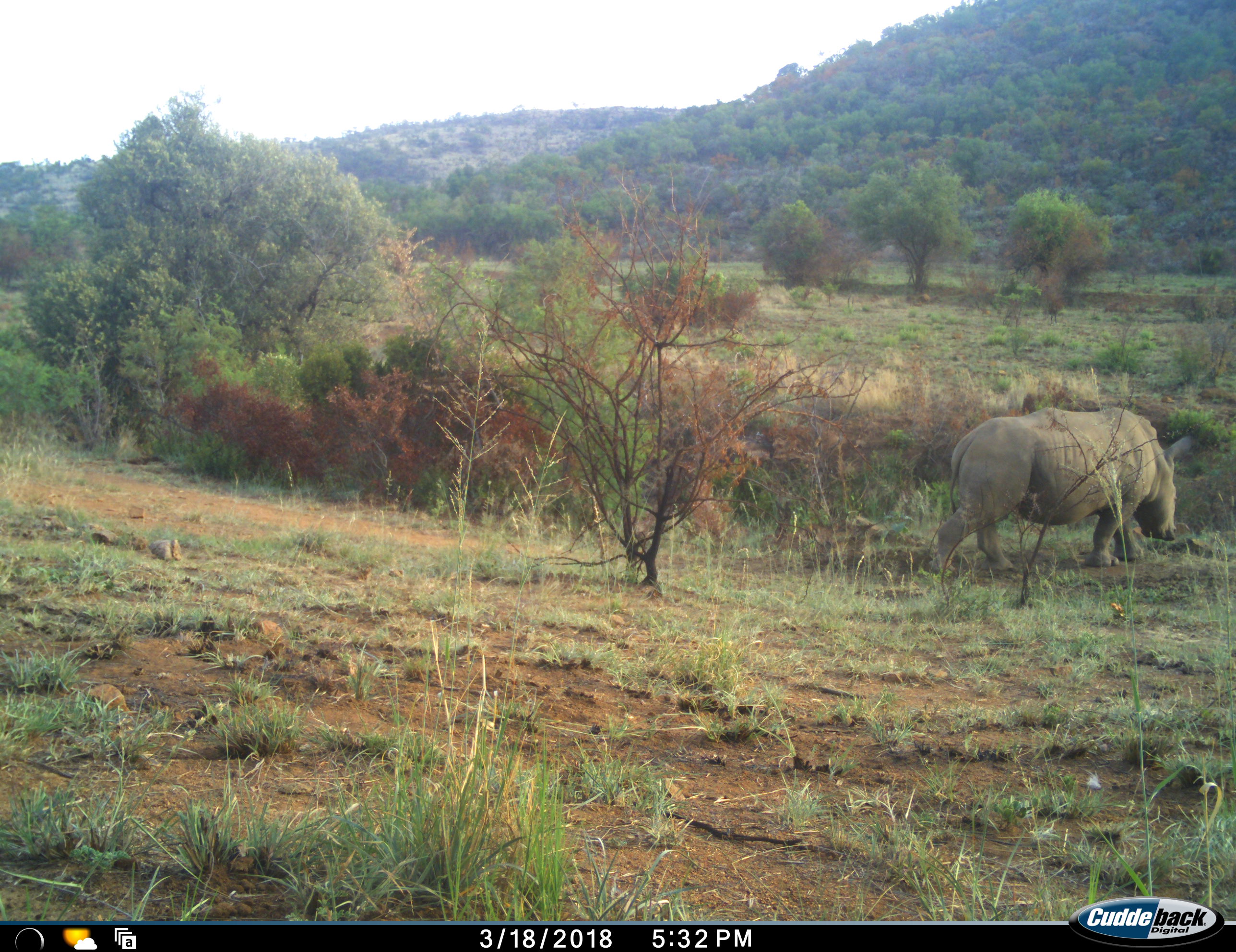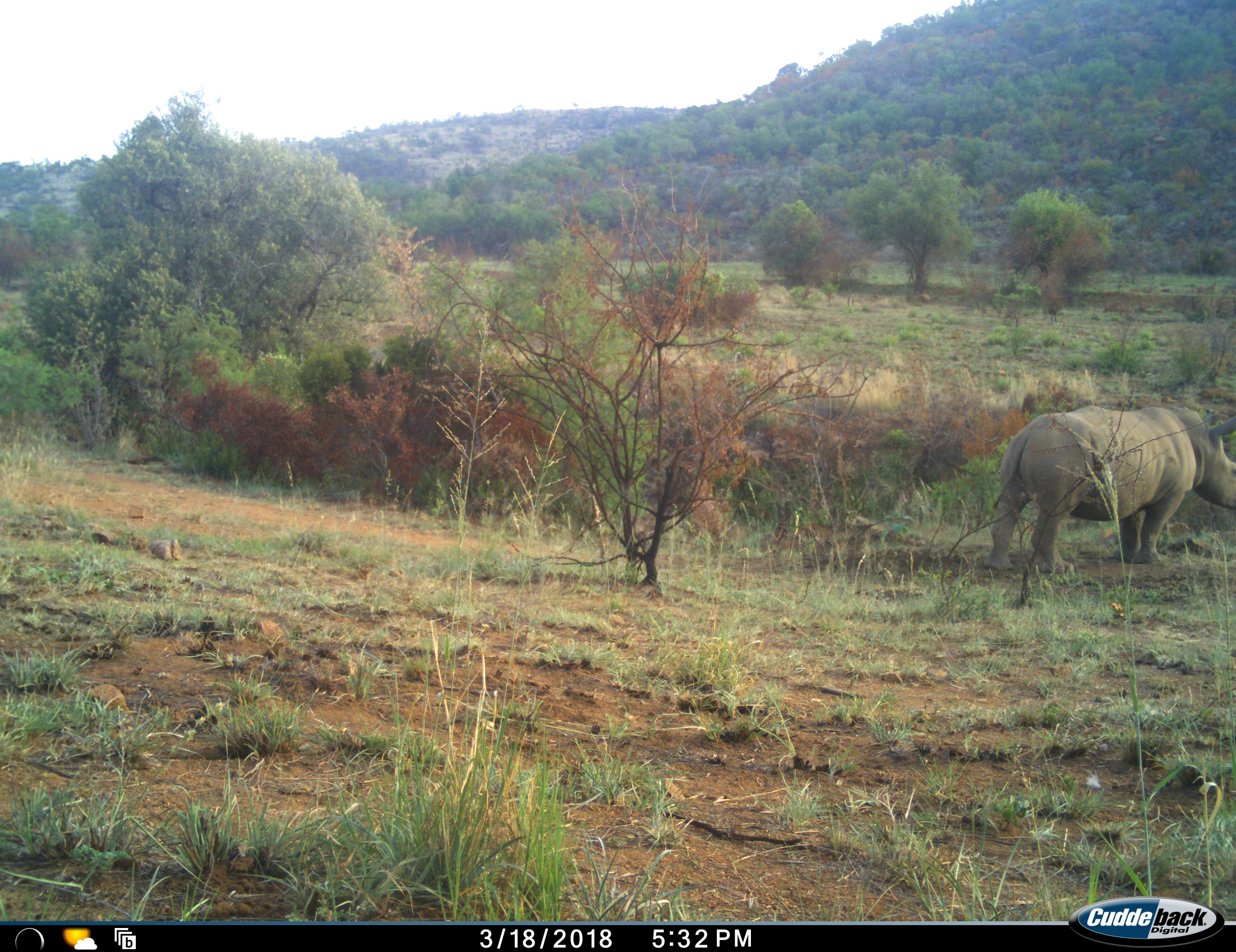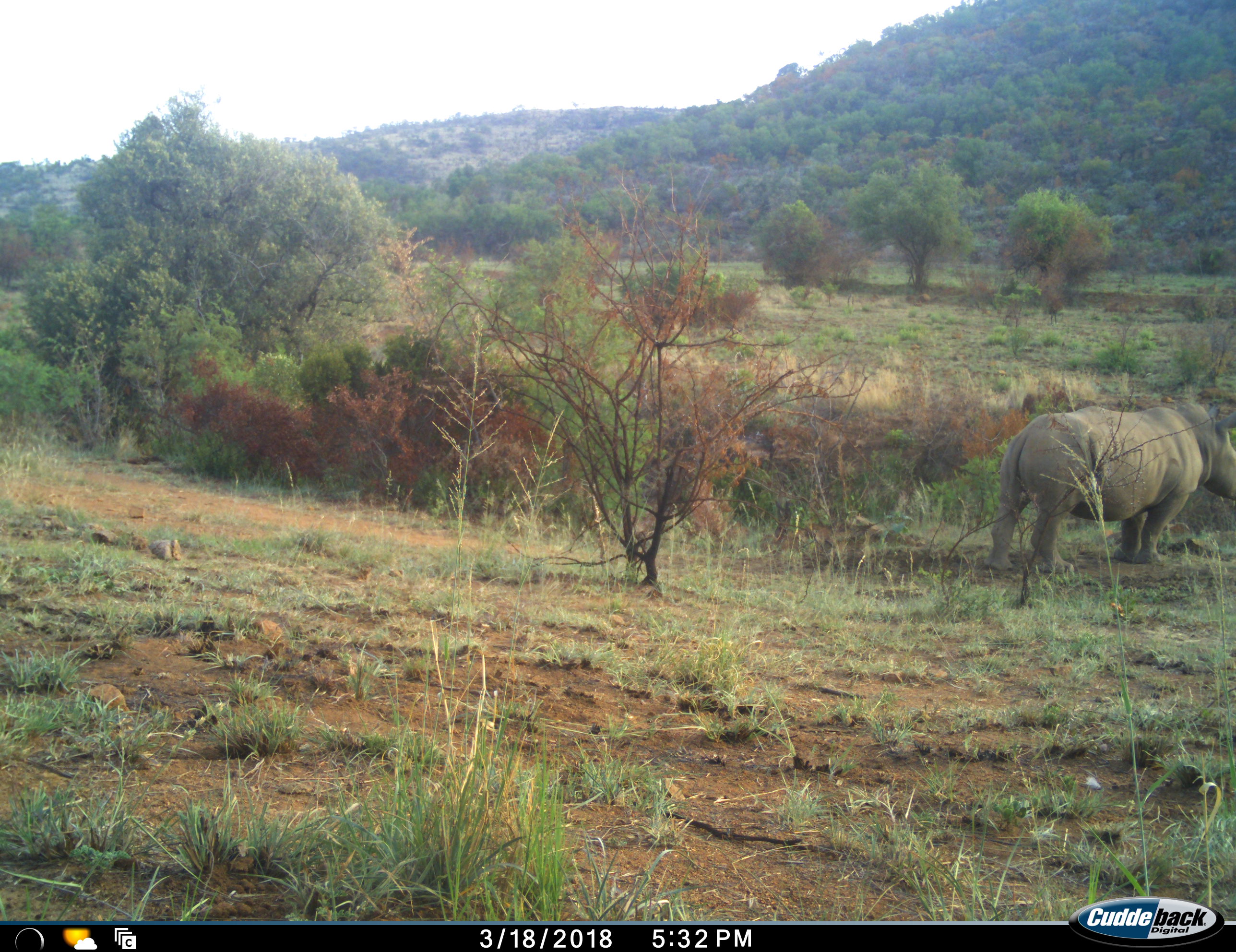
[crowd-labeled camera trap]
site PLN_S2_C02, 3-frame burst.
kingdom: Animalia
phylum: Chordata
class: Mammalia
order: Perissodactyla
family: Rhinocerotidae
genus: Ceratotherium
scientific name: Ceratotherium simum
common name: white rhinoceros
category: rhinoceroswhite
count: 1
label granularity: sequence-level